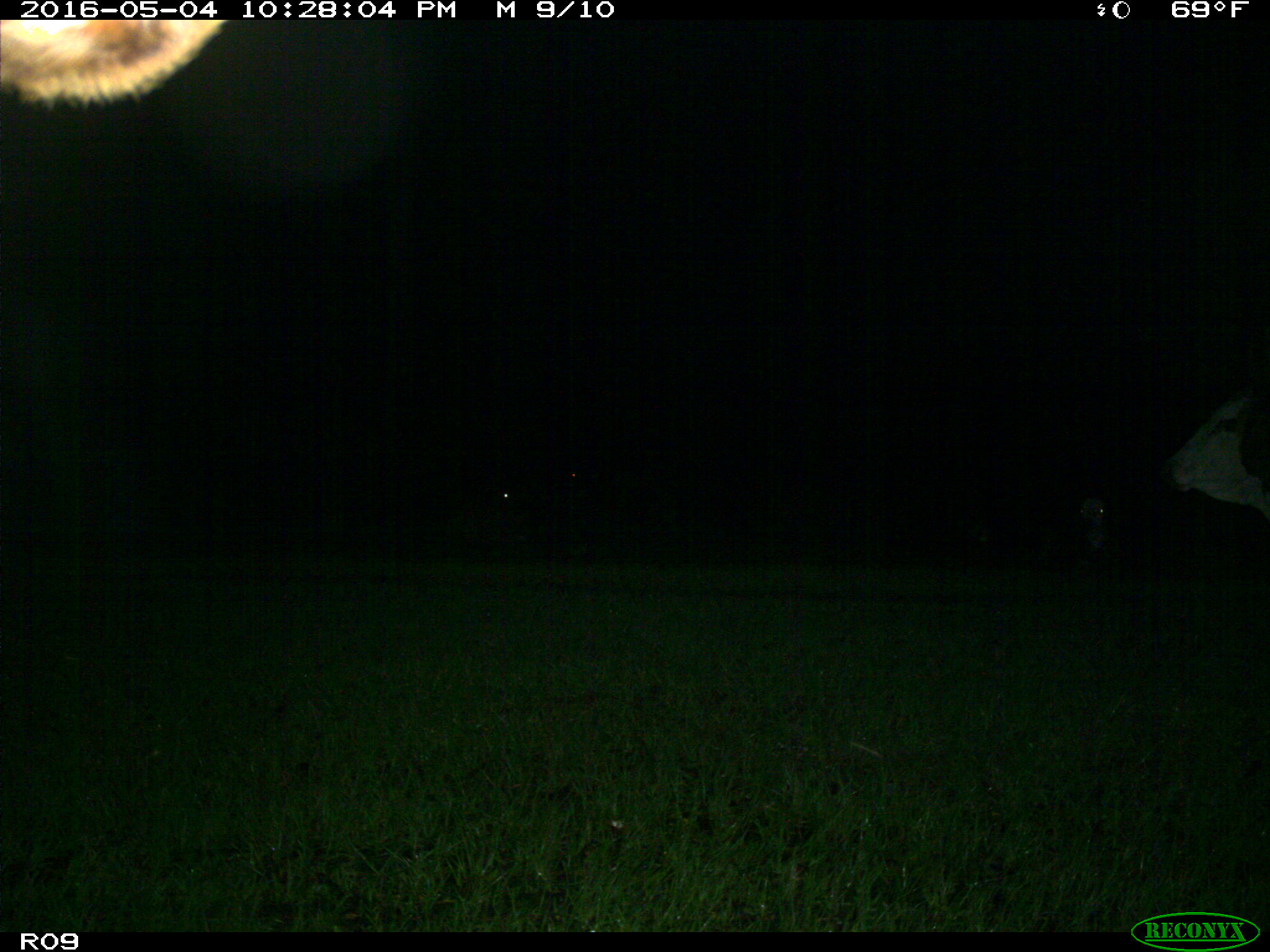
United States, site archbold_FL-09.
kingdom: Animalia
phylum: Chordata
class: Mammalia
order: Artiodactyla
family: Bovidae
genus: Bos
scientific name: Bos taurus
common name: domestic cow